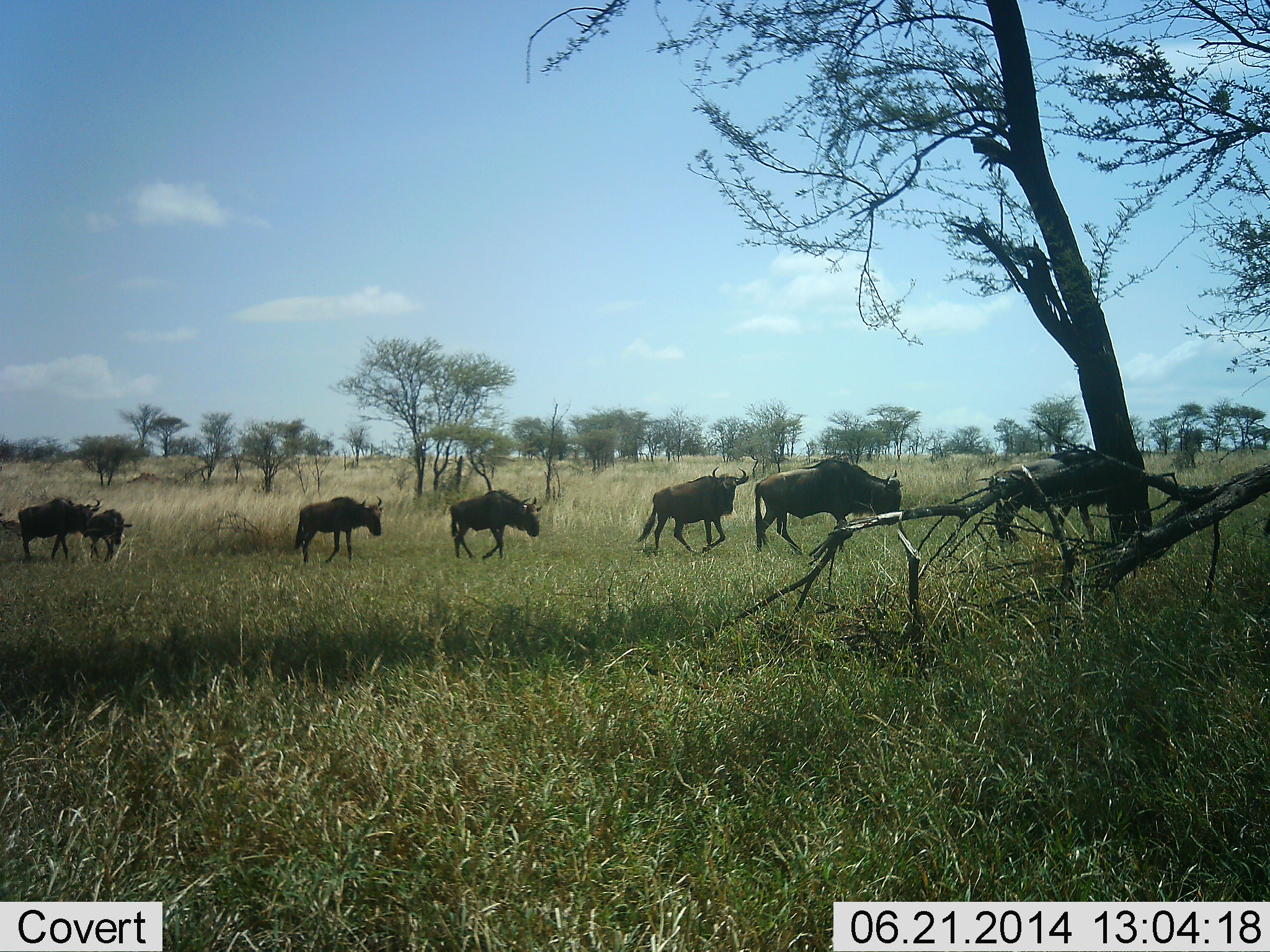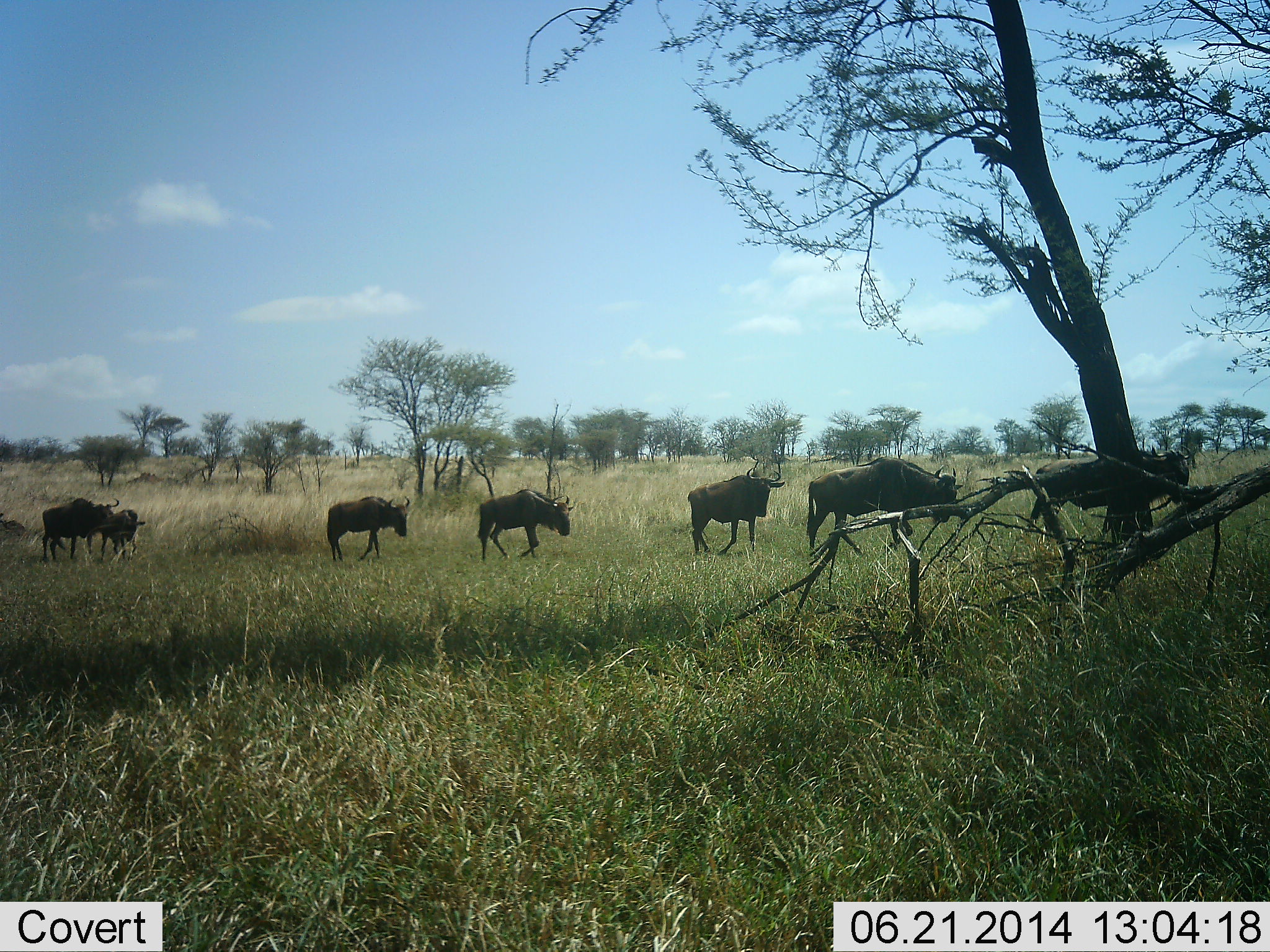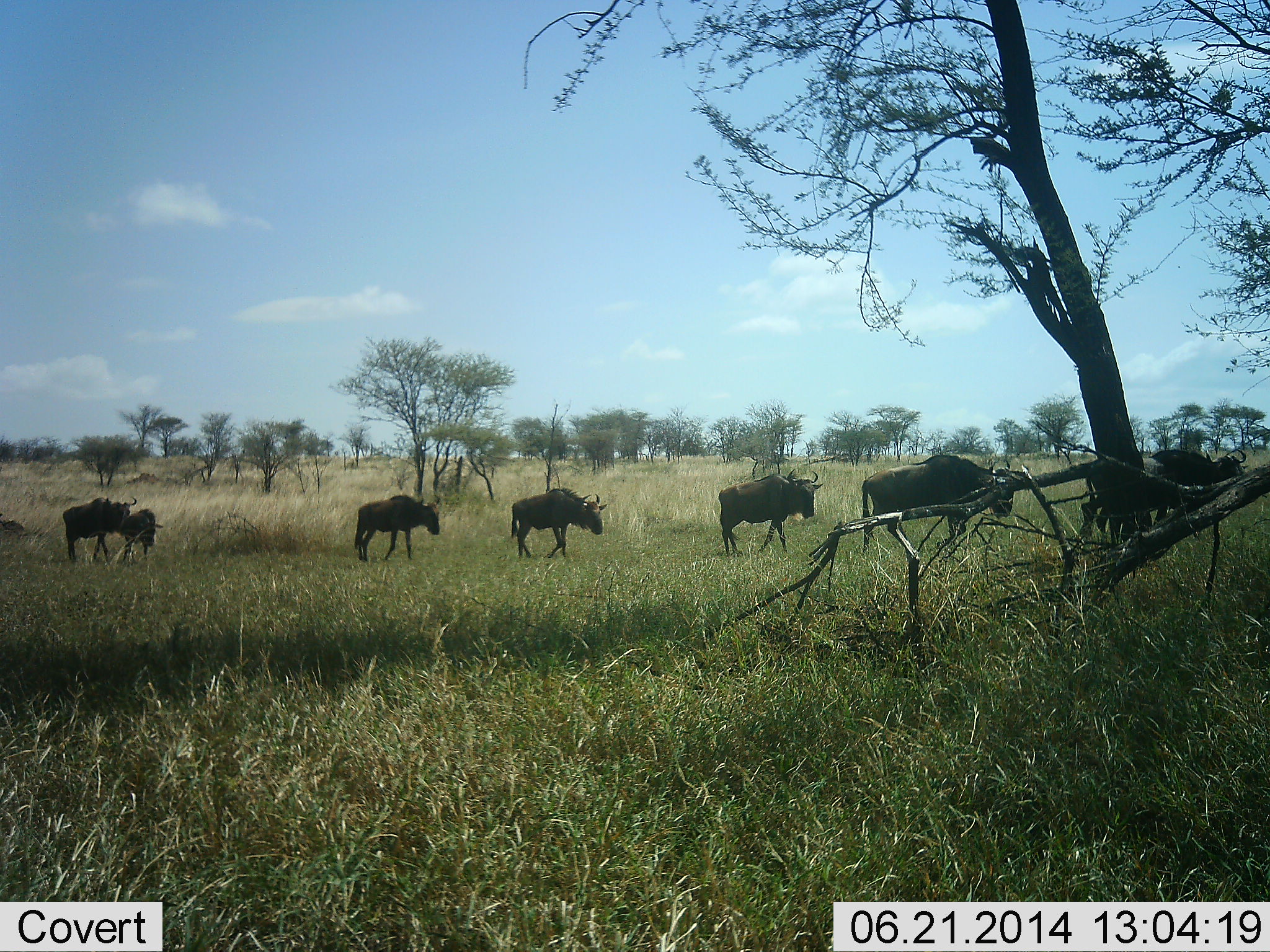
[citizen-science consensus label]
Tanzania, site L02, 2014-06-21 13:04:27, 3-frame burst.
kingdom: Animalia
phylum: Chordata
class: Mammalia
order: Artiodactyla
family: Bovidae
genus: Connochaetes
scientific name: Connochaetes taurinus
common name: blue wildebeest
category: wildebeest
Wildebeest (blue wildebeest) (Connochaetes taurinus), count 7. Behavior (volunteer vote fractions): standing 0%, resting 0%, moving 100%, interacting 0%. Young present (vote fraction): 30%. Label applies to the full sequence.